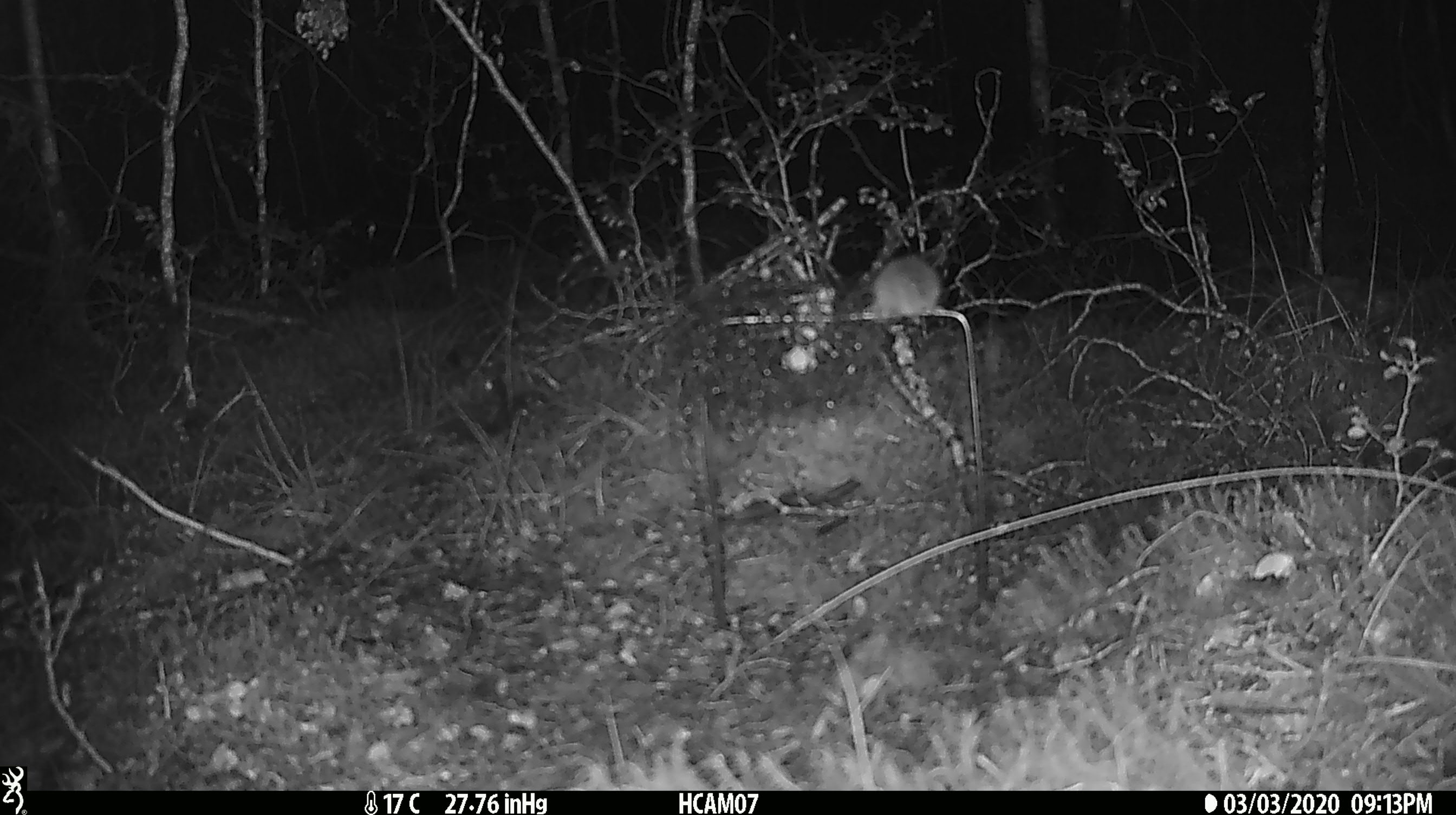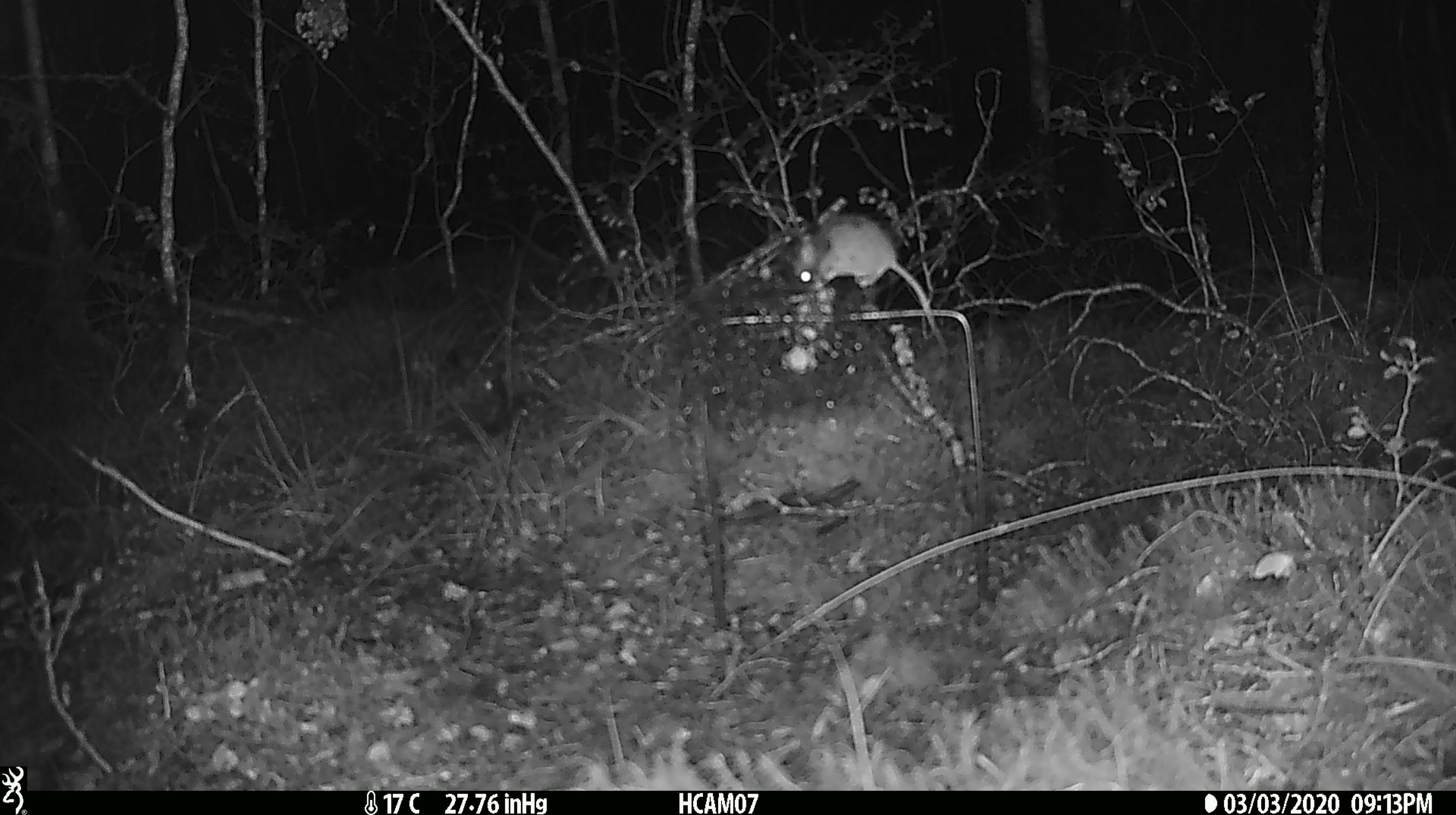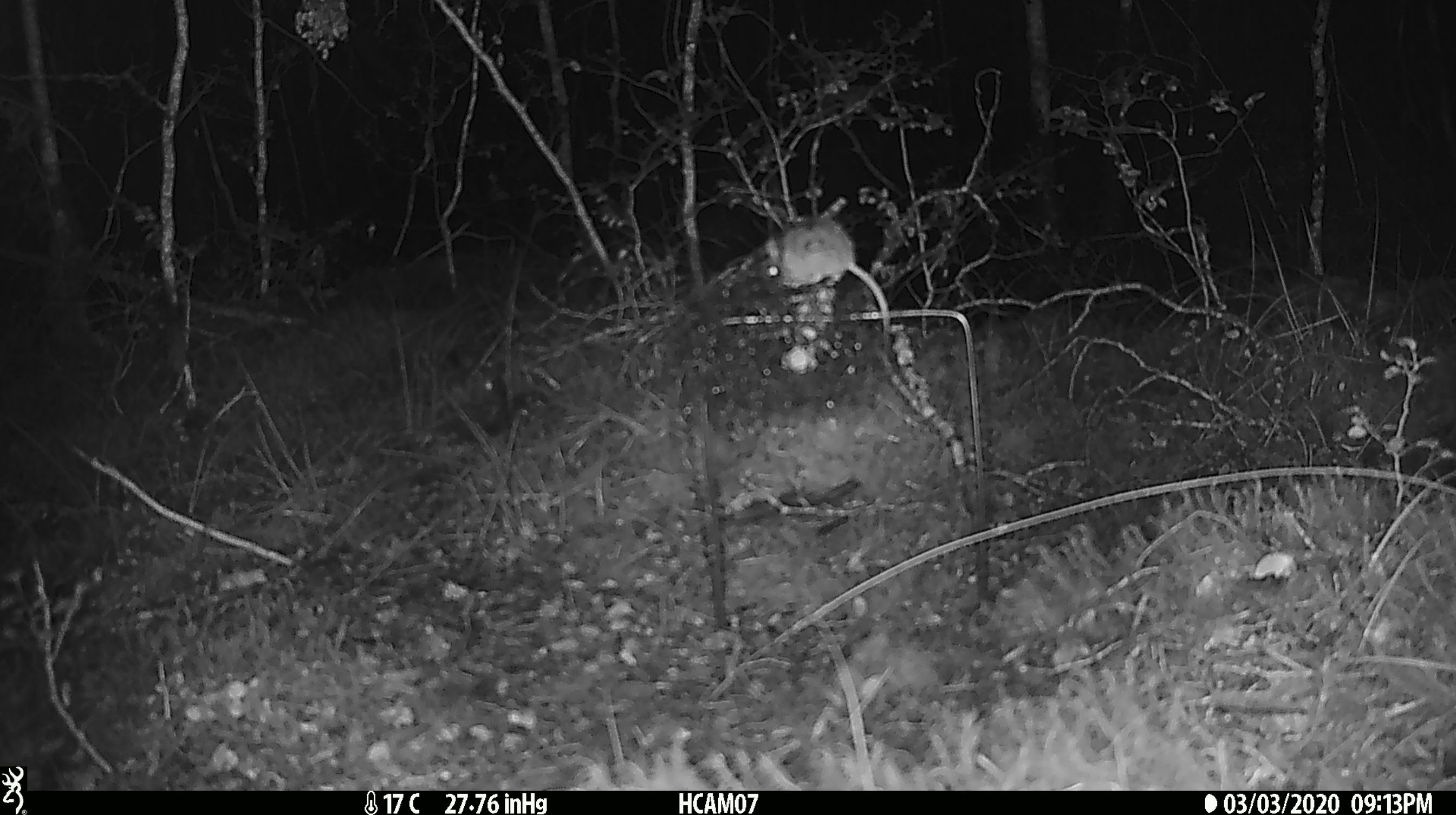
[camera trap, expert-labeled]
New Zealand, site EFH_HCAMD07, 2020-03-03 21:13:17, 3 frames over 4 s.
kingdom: Animalia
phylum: Chordata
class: Mammalia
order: Rodentia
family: Muridae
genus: Mus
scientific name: Mus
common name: mouse